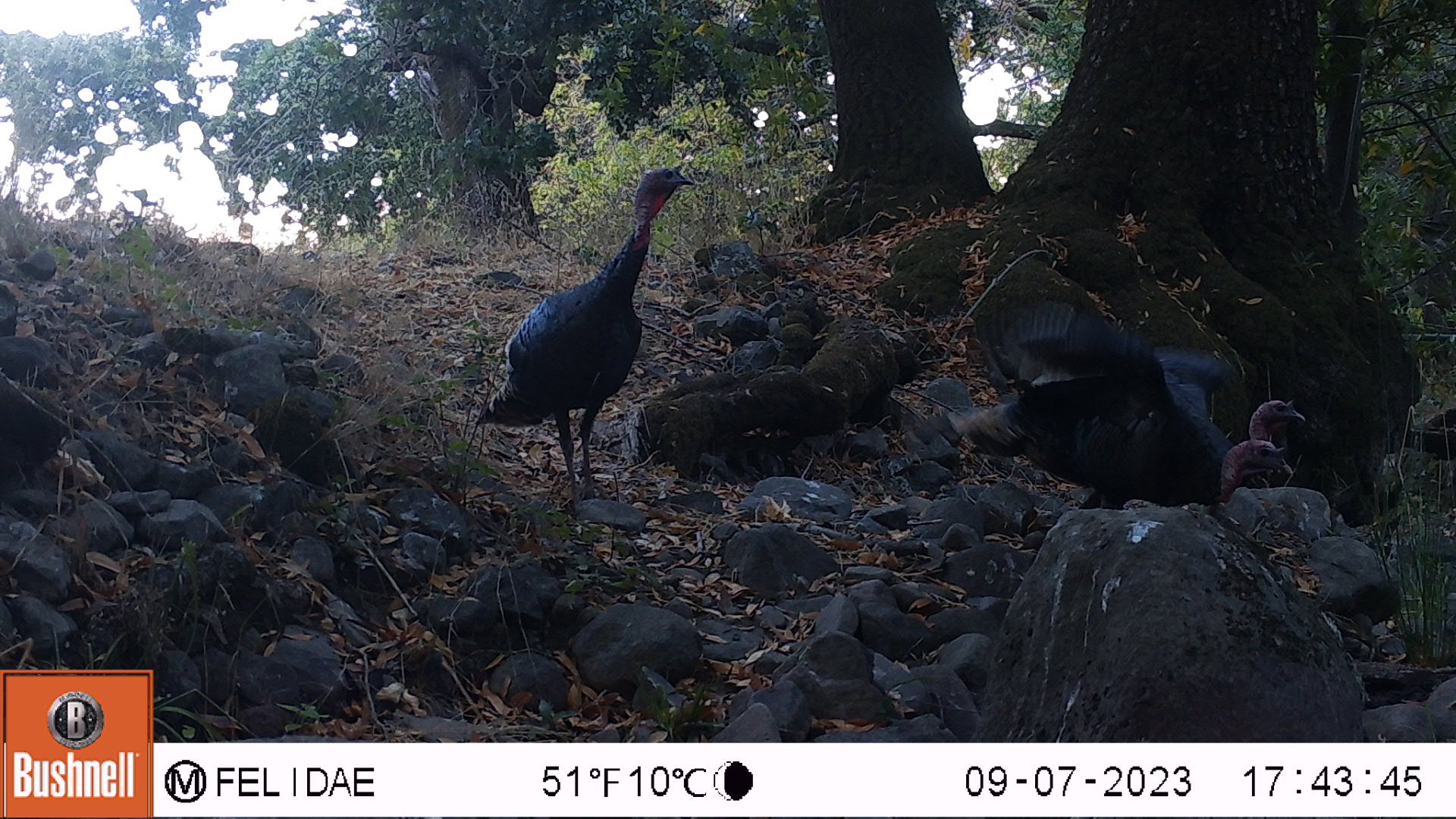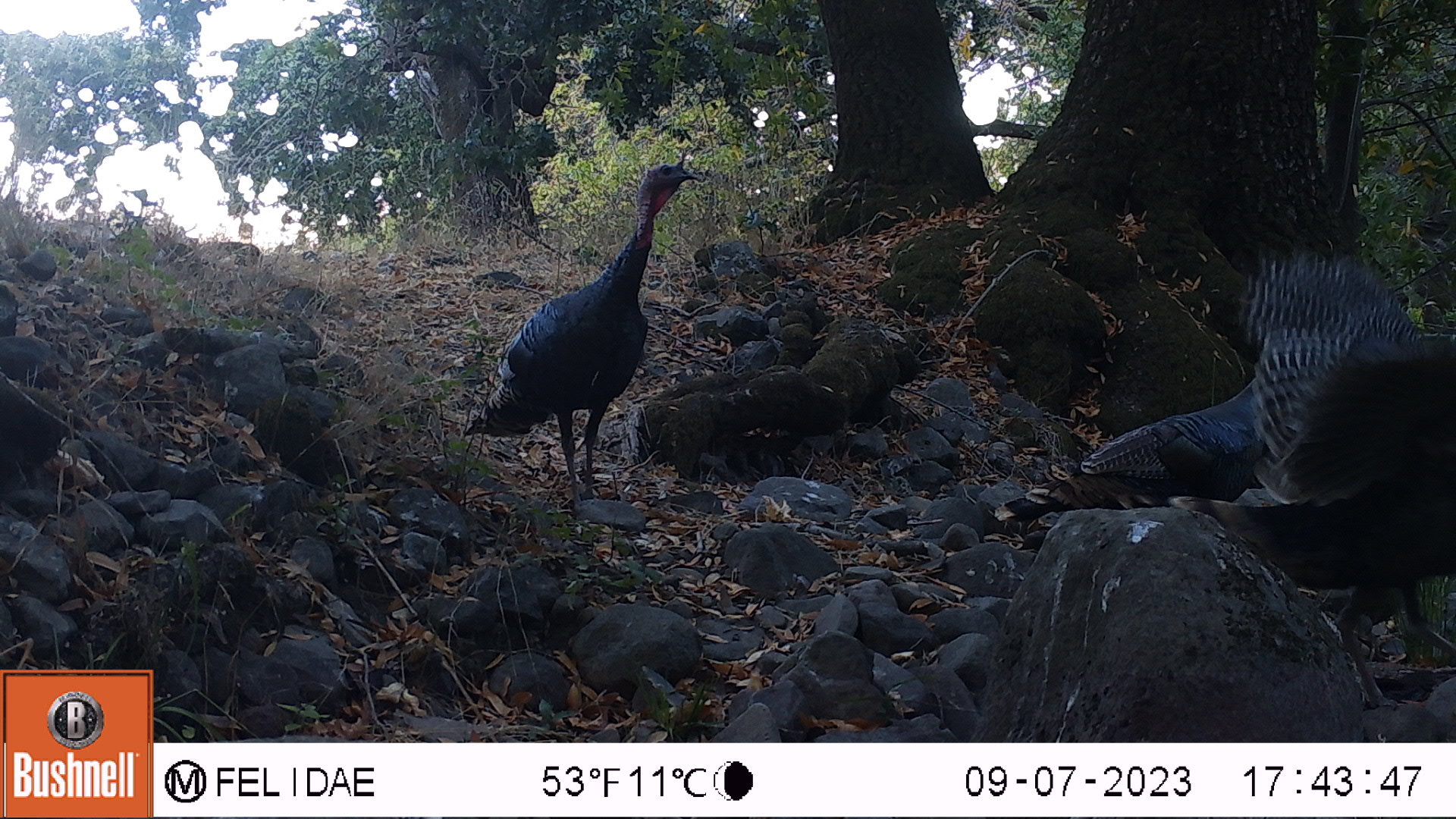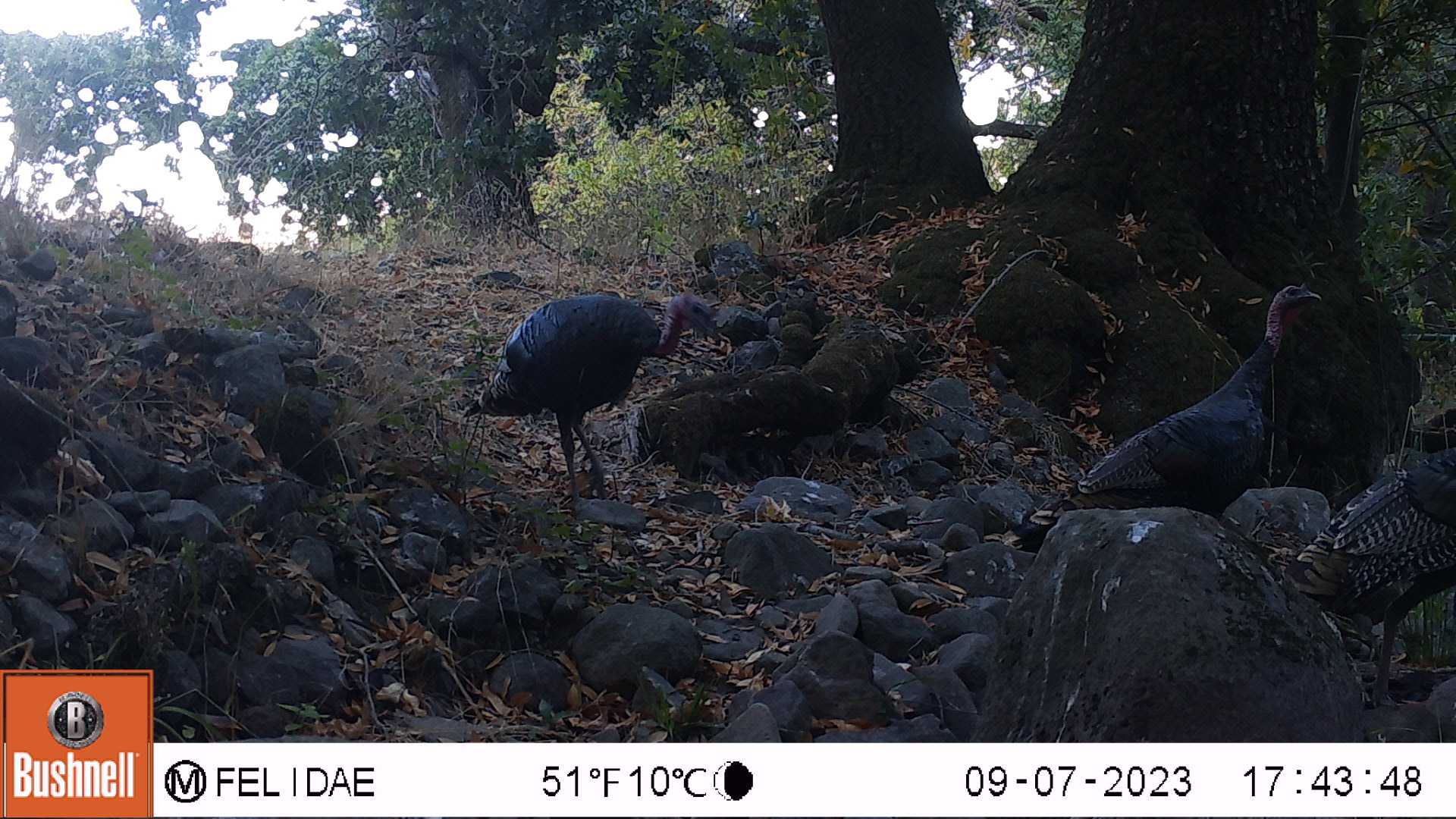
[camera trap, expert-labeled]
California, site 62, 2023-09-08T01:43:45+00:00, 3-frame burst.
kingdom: Animalia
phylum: Chordata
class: Aves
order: Galliformes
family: Phasianidae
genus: Meleagris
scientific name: Meleagris gallopavo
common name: turkey